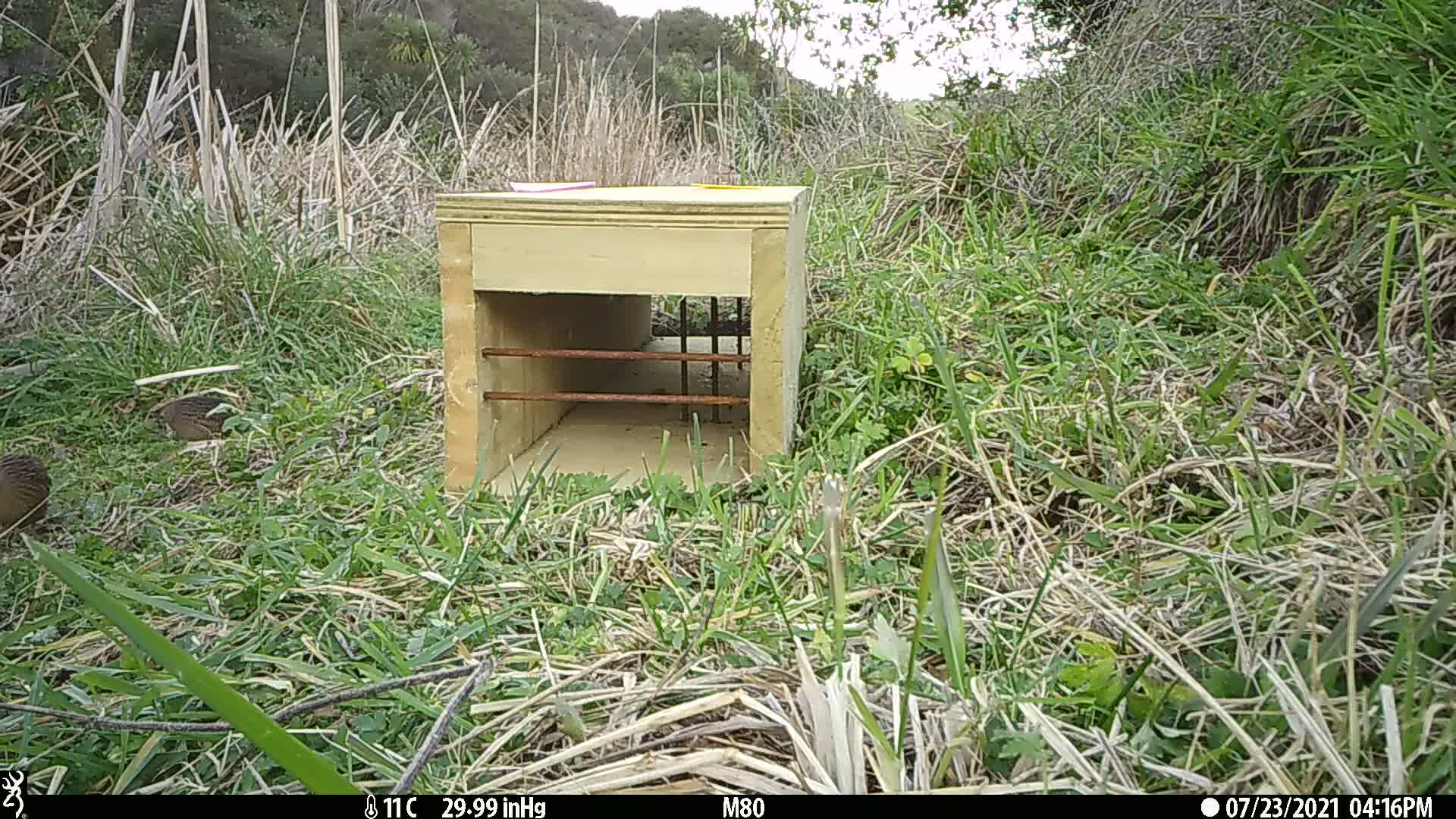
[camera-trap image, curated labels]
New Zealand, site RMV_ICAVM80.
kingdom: Animalia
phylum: Chordata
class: Aves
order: Galliformes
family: Phasianidae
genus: Synoicus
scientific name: Synoicus ypsilophorus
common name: brown quail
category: quail brown